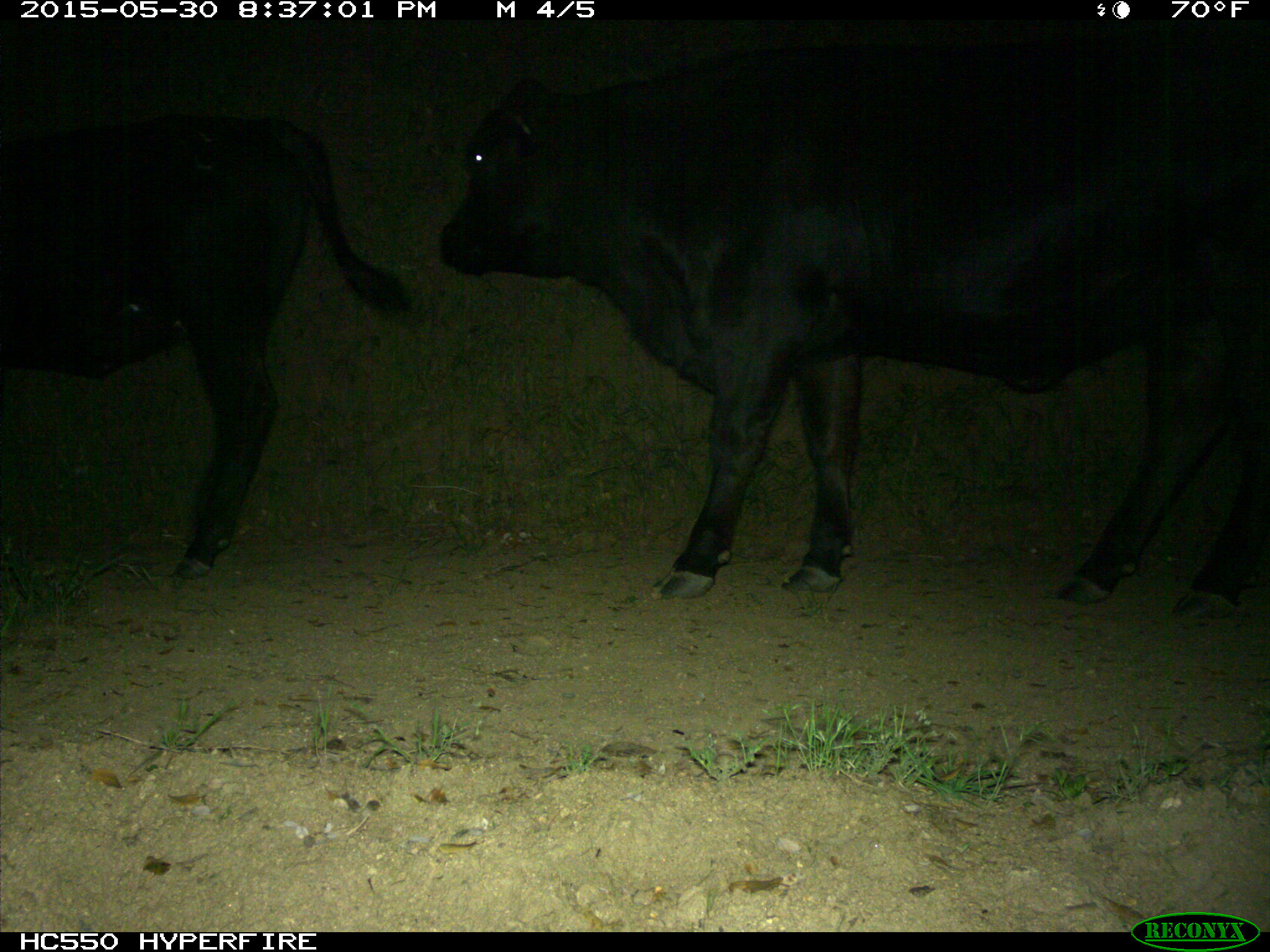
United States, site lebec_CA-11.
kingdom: Animalia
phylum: Chordata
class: Mammalia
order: Artiodactyla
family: Bovidae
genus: Bos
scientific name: Bos taurus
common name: domestic cow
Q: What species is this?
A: Bos taurus (domestic cow).